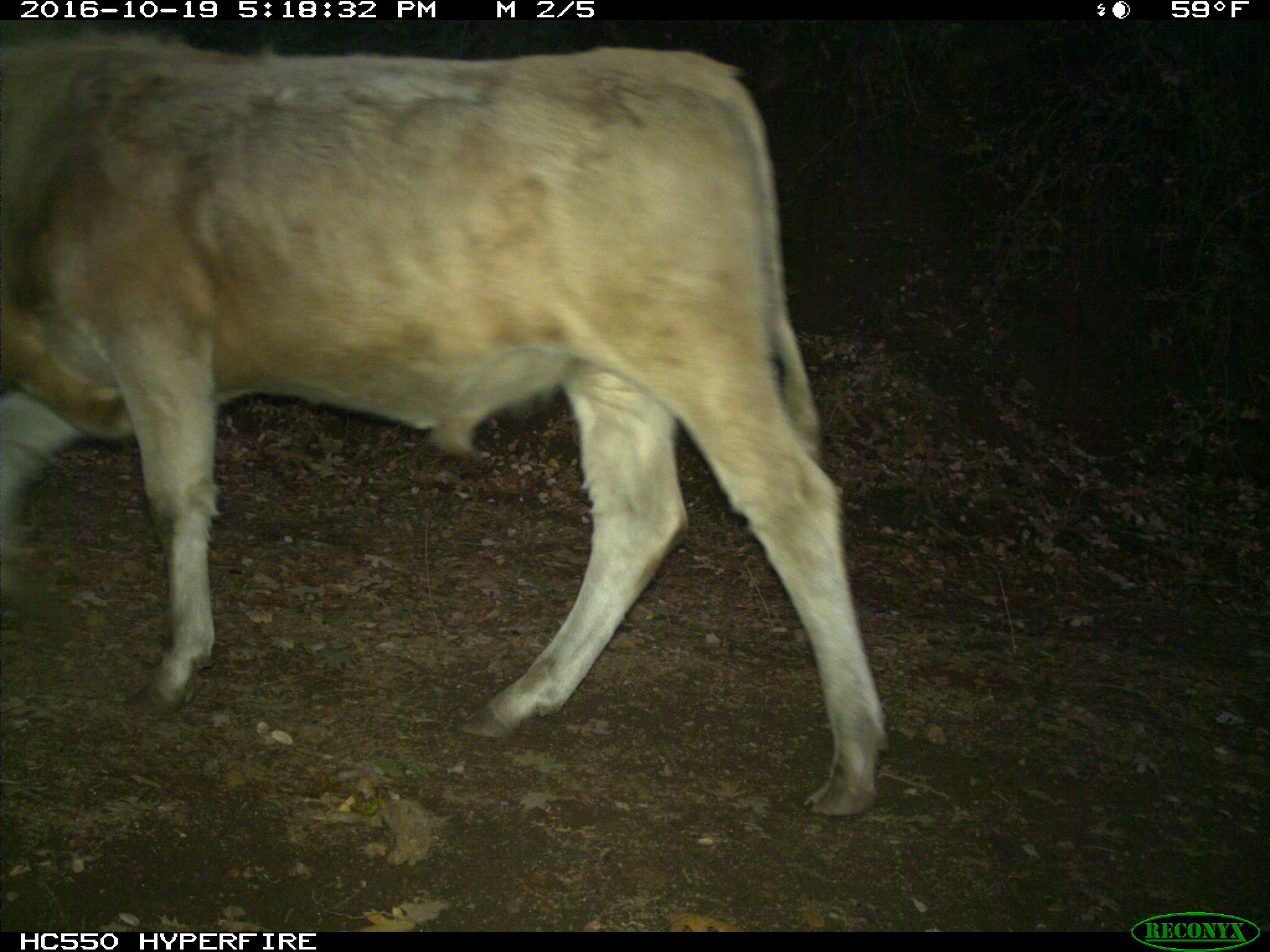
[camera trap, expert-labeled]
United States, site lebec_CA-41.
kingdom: Animalia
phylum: Chordata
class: Mammalia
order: Artiodactyla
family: Bovidae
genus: Bos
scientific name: Bos taurus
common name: domestic cow